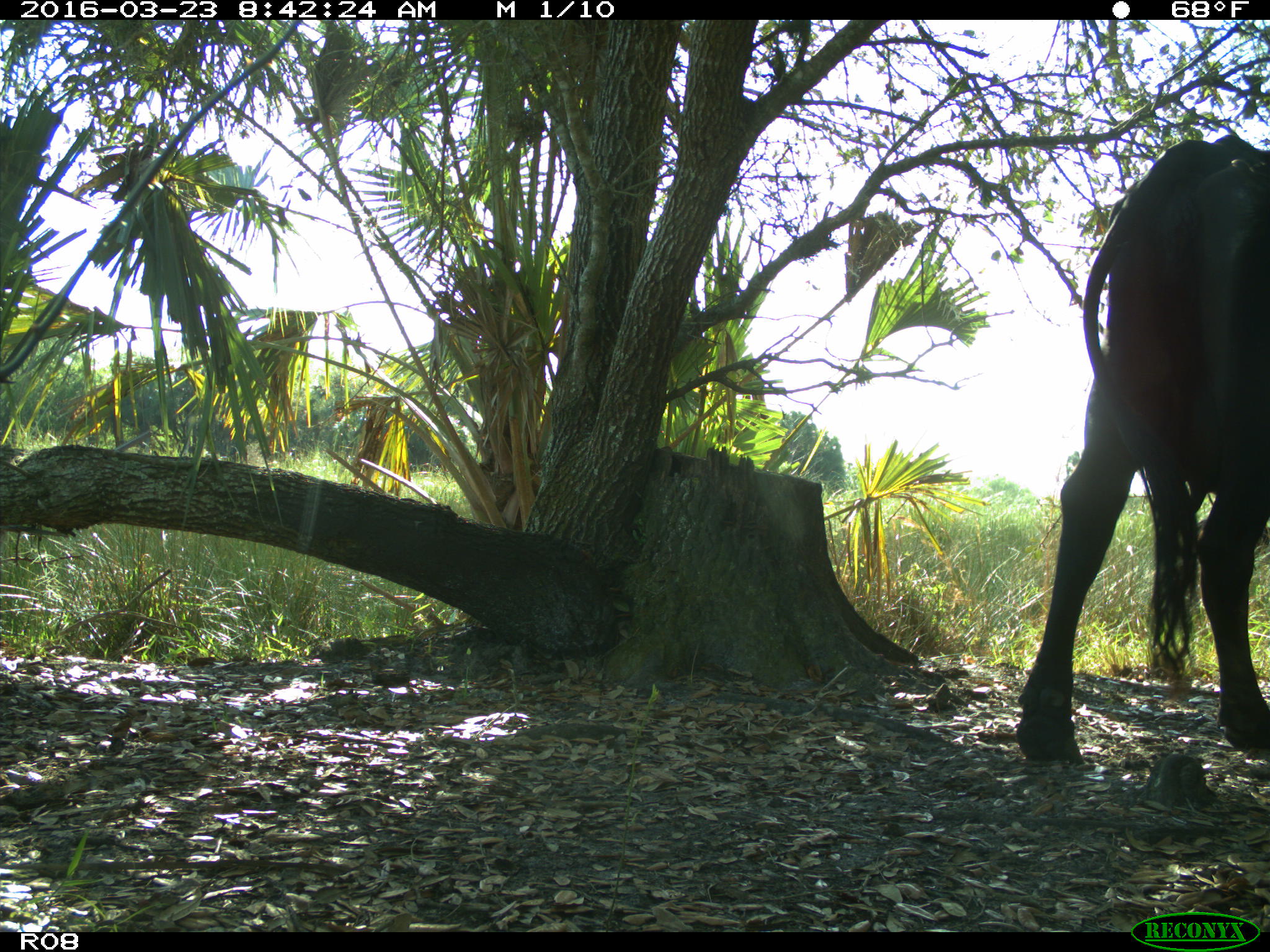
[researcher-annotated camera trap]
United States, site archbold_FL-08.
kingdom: Animalia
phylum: Chordata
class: Mammalia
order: Artiodactyla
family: Bovidae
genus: Bos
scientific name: Bos taurus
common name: domestic cow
Bos taurus (domestic cow).